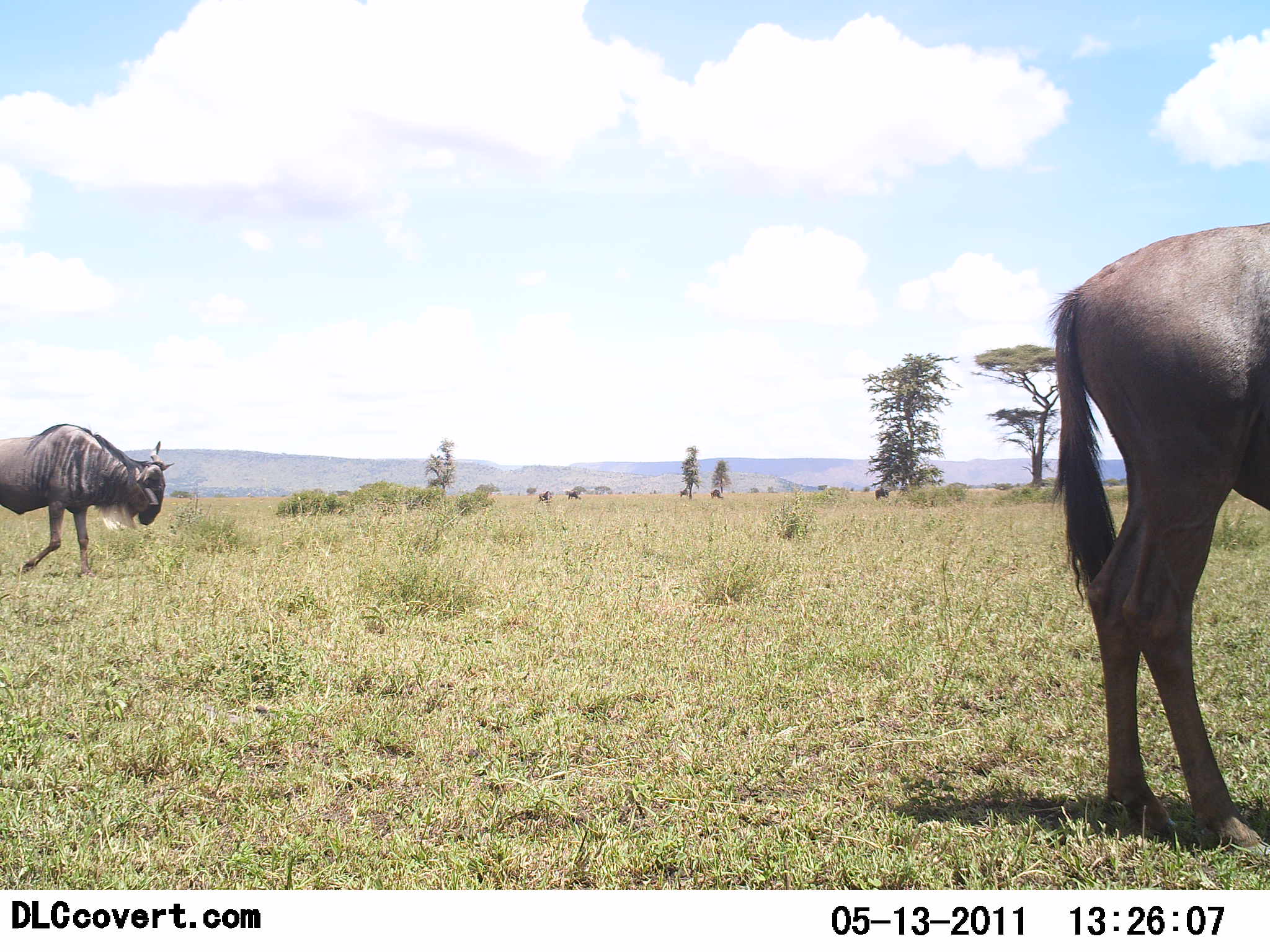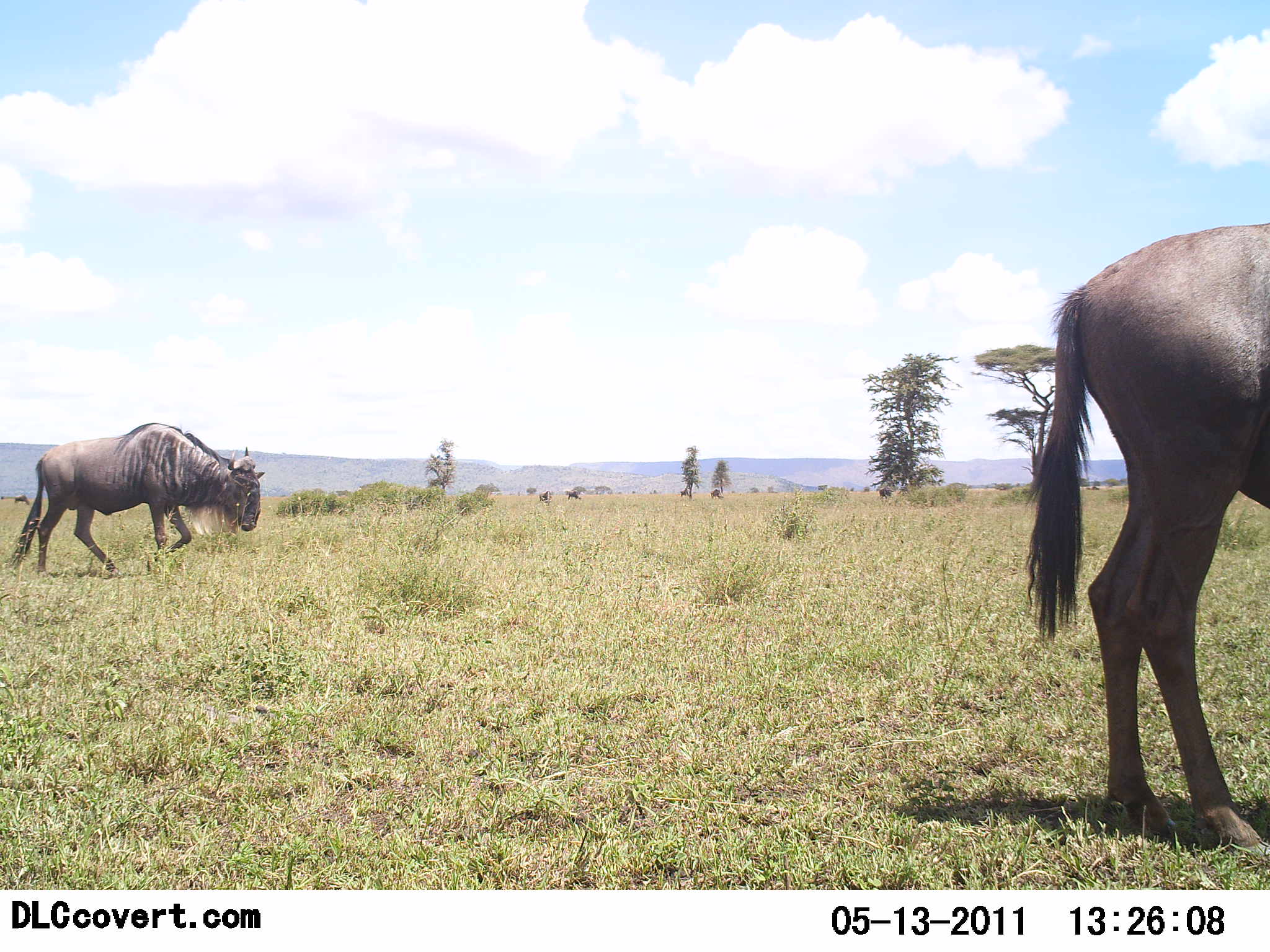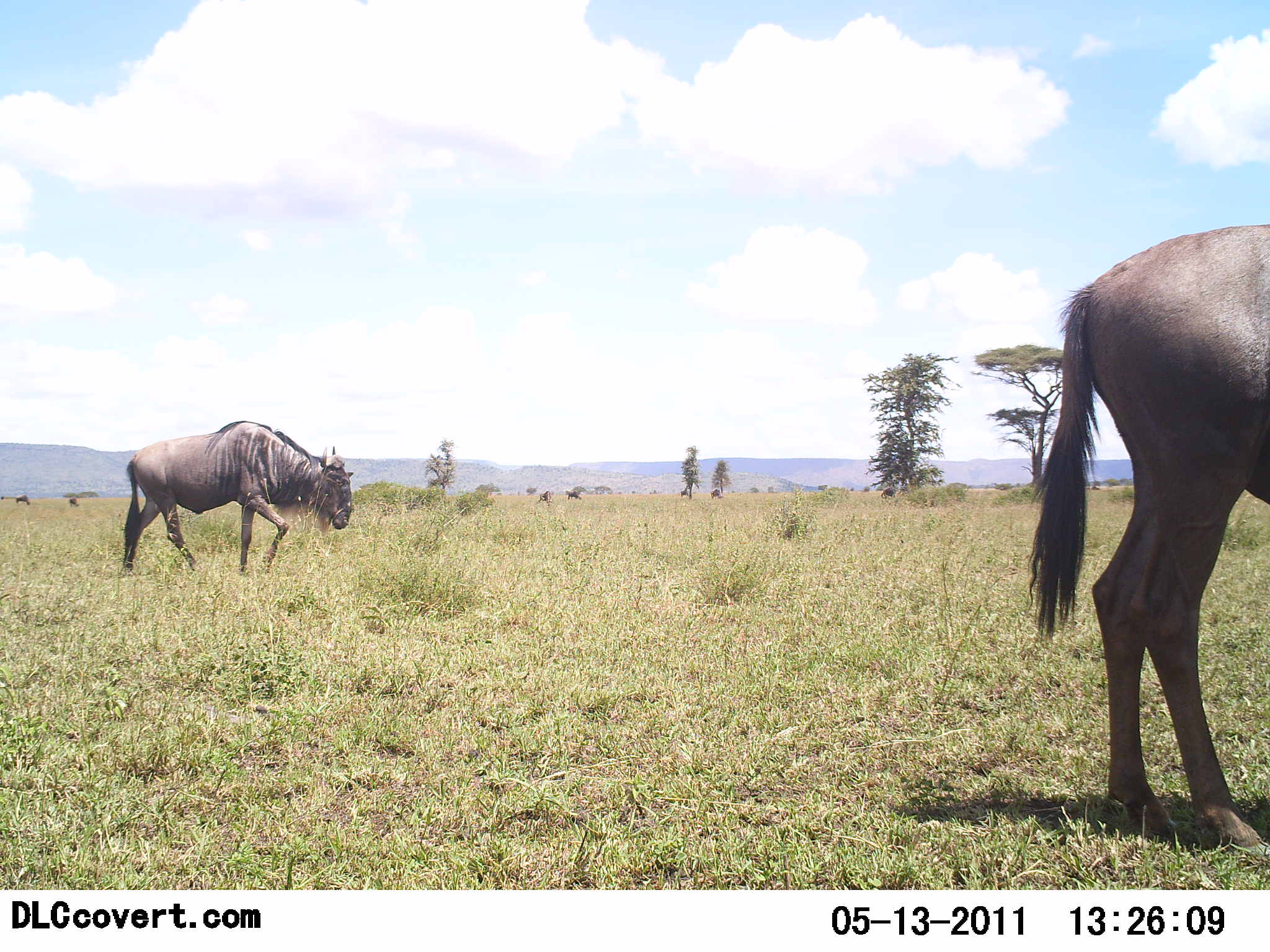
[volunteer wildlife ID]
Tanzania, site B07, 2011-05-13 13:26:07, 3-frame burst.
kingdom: Animalia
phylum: Chordata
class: Mammalia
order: Artiodactyla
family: Bovidae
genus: Connochaetes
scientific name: Connochaetes taurinus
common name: blue wildebeest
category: wildebeest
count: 3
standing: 62%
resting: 0%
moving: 85%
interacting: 0%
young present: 0%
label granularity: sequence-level